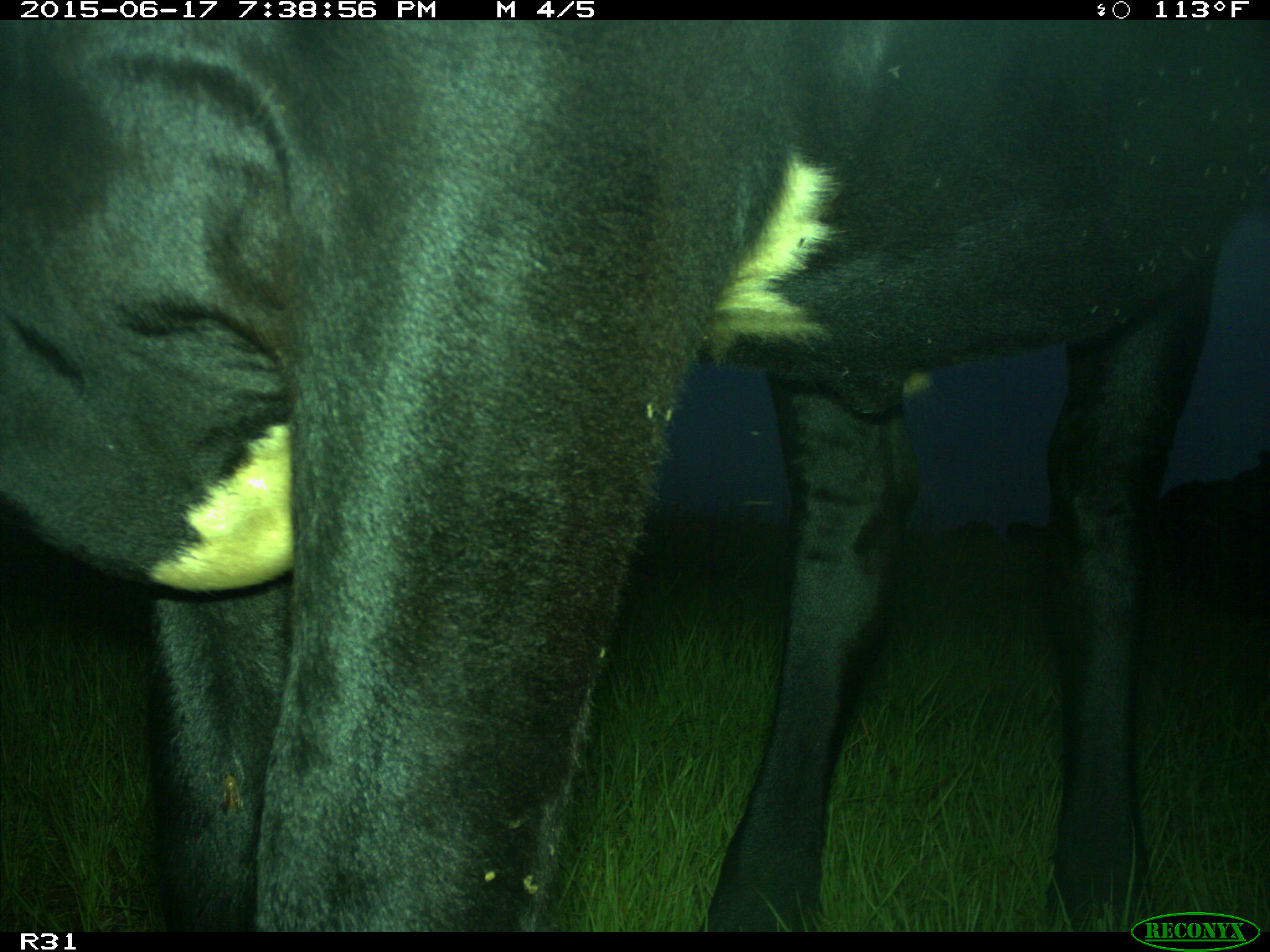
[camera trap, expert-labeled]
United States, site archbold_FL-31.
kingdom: Animalia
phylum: Chordata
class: Mammalia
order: Artiodactyla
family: Bovidae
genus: Bos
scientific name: Bos taurus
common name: domestic cow